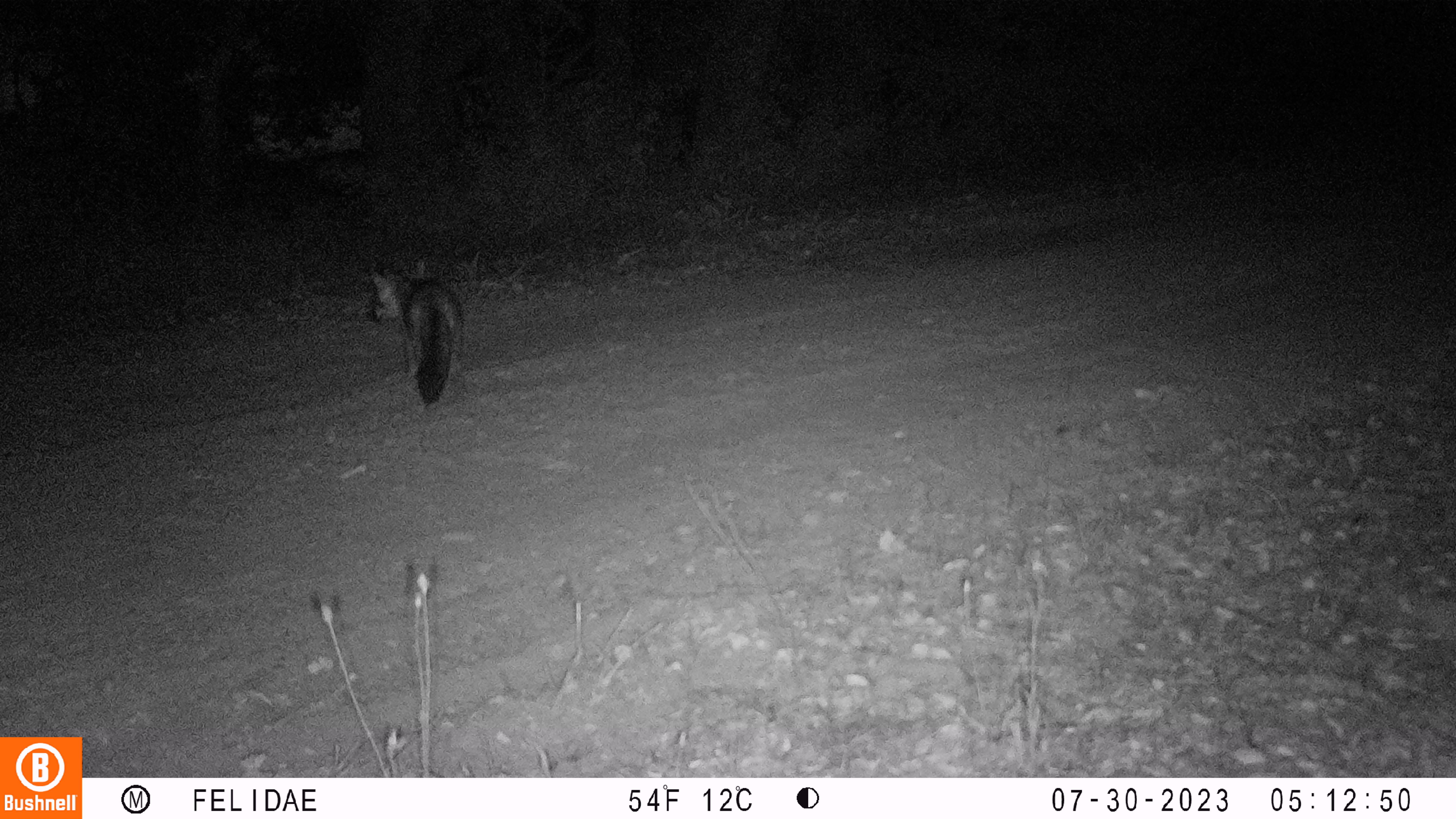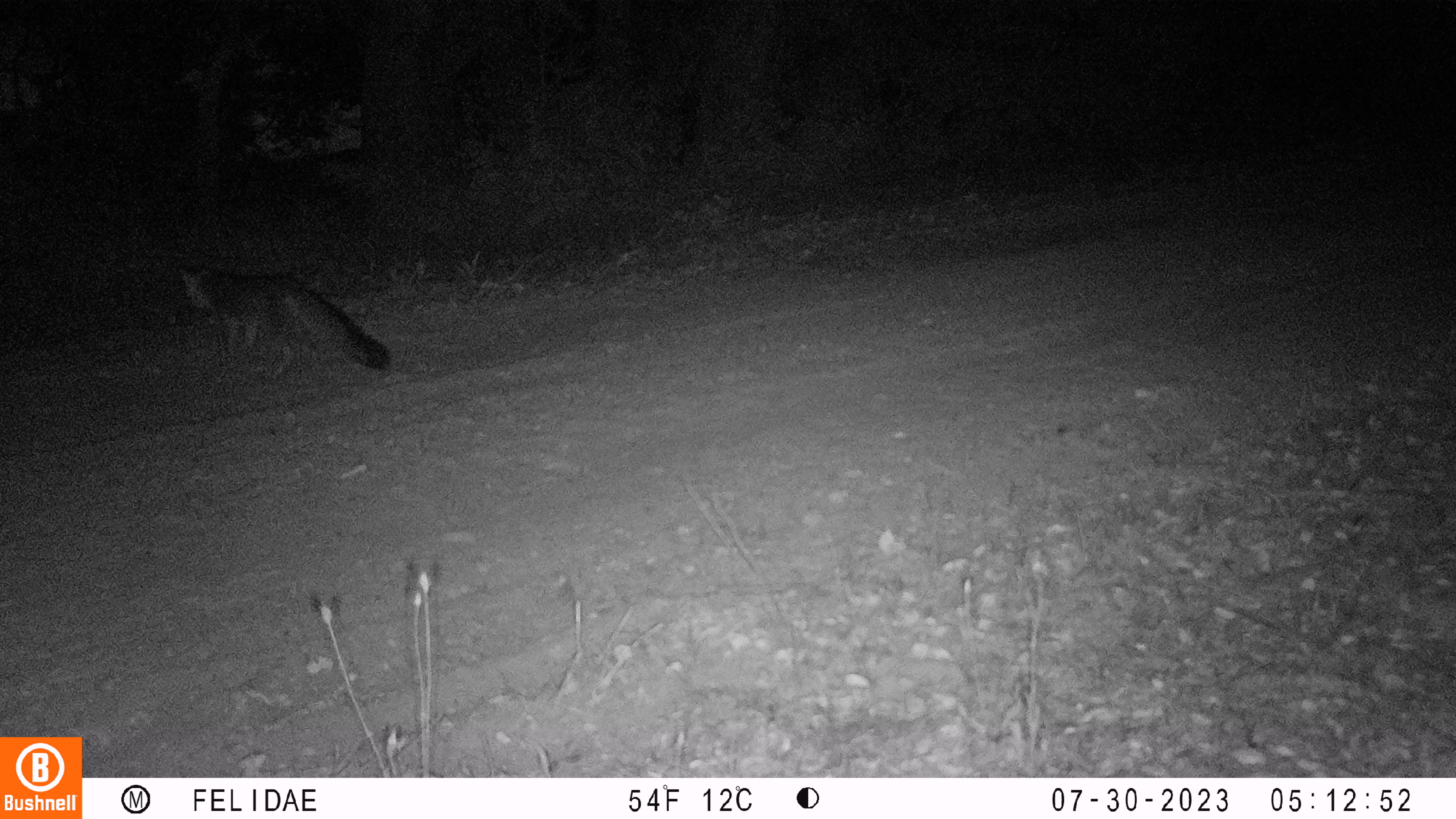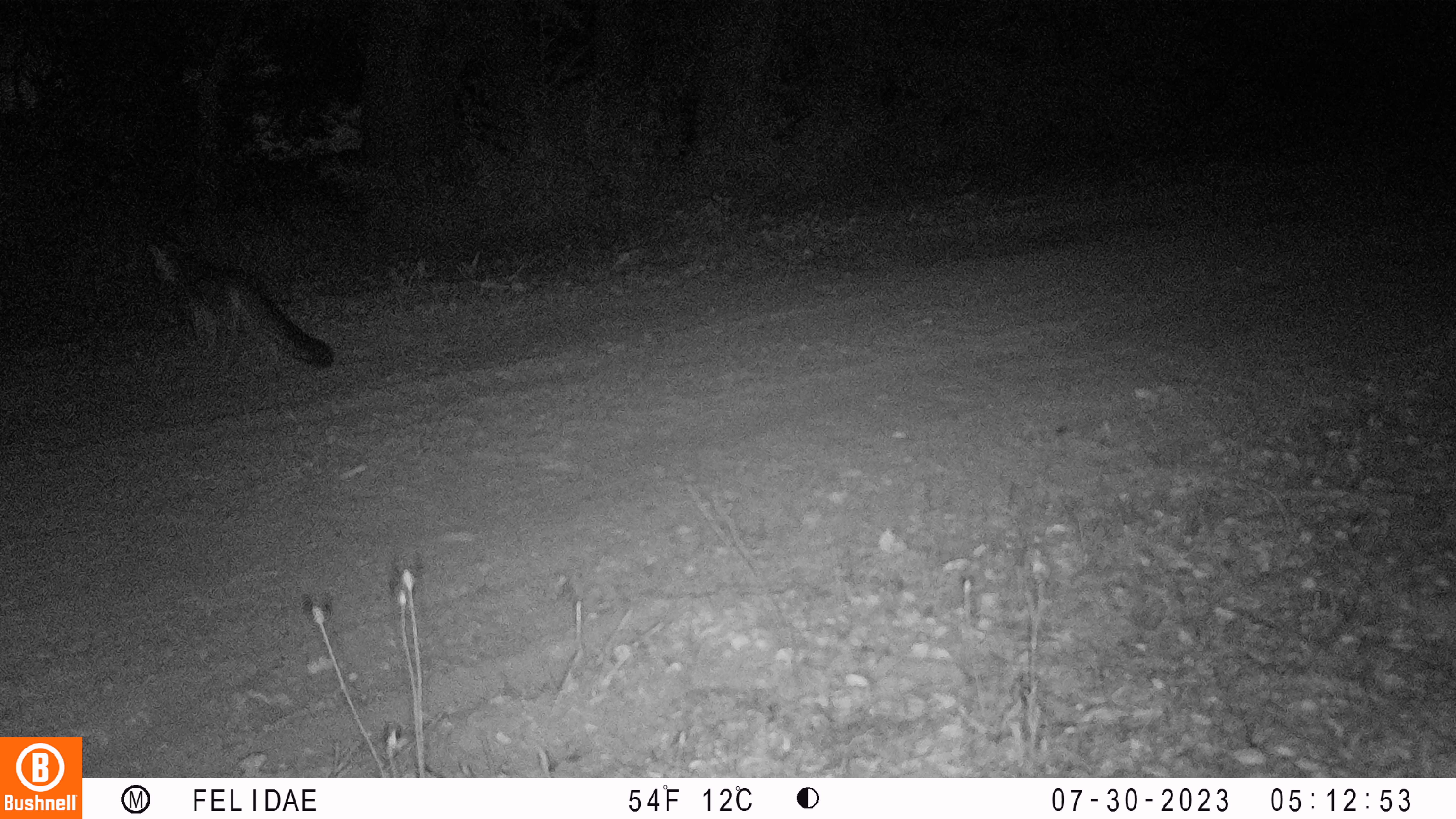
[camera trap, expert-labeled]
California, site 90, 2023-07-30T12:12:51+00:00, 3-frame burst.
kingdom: Animalia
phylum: Chordata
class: Mammalia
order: Carnivora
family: Canidae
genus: Urocyon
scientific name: Urocyon cinereoargenteus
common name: gray fox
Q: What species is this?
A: Gray fox (Urocyon cinereoargenteus).